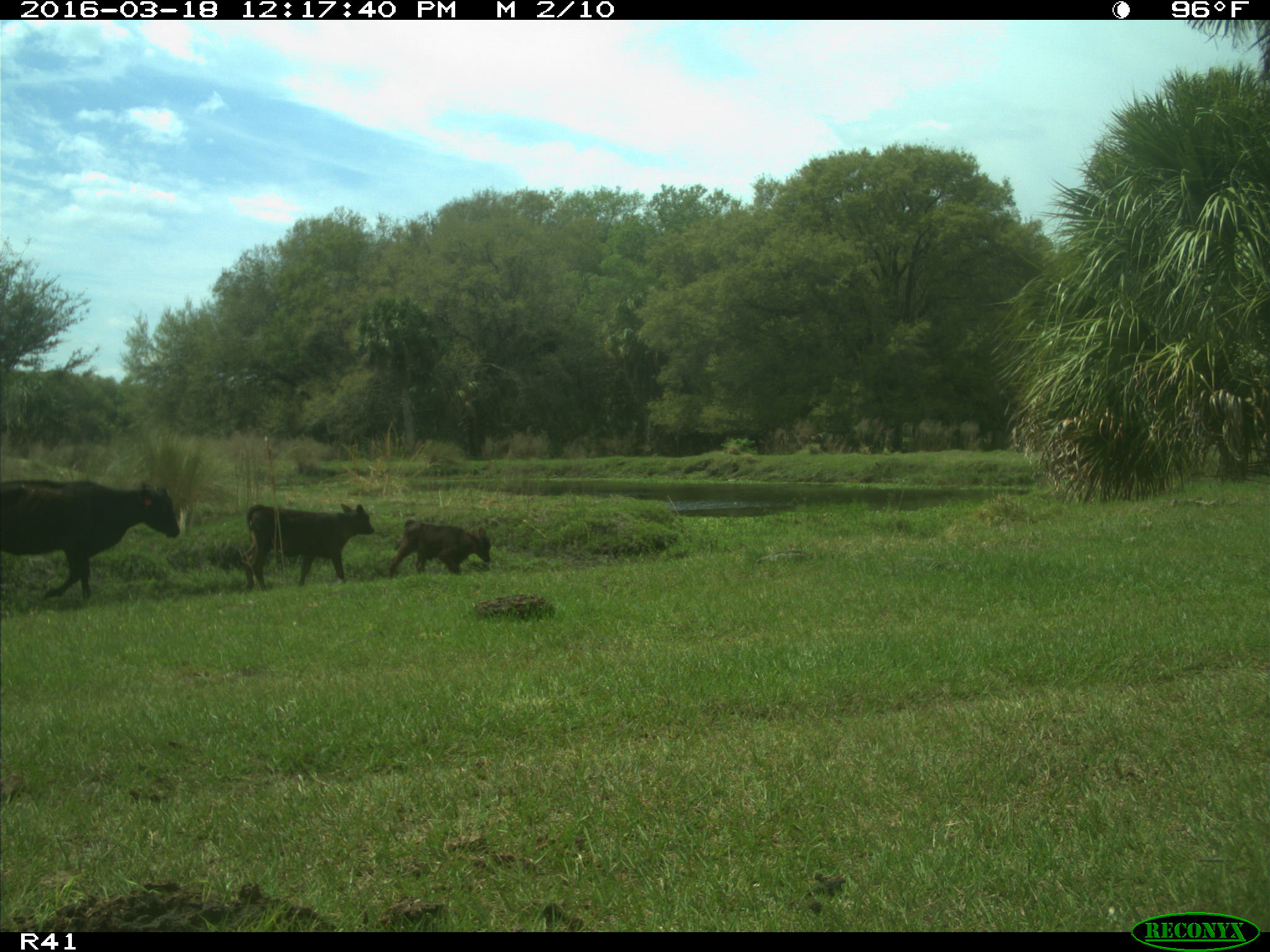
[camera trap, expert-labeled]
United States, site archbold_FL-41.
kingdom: Animalia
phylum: Chordata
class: Mammalia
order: Artiodactyla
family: Bovidae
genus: Bos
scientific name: Bos taurus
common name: domestic cow